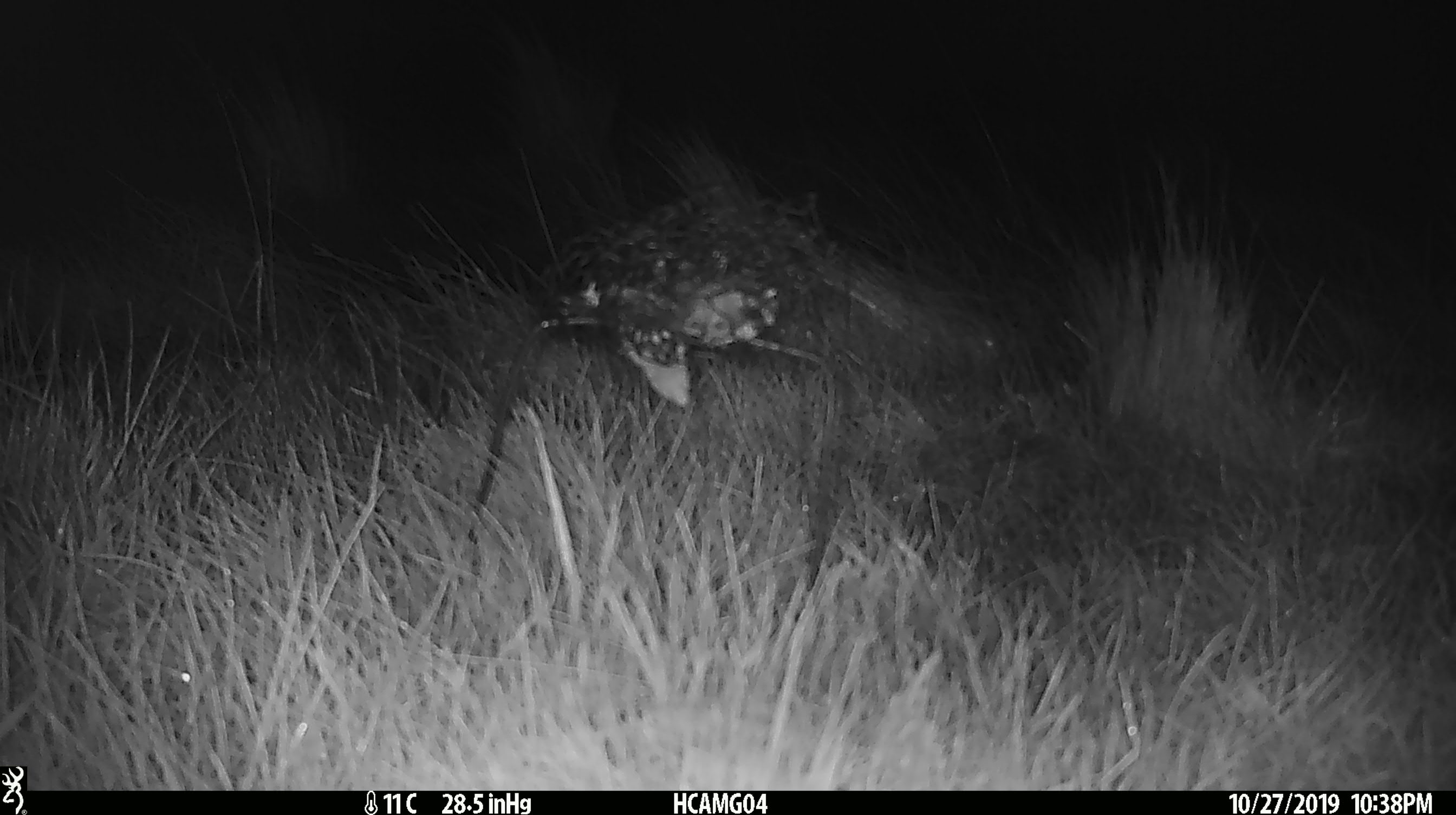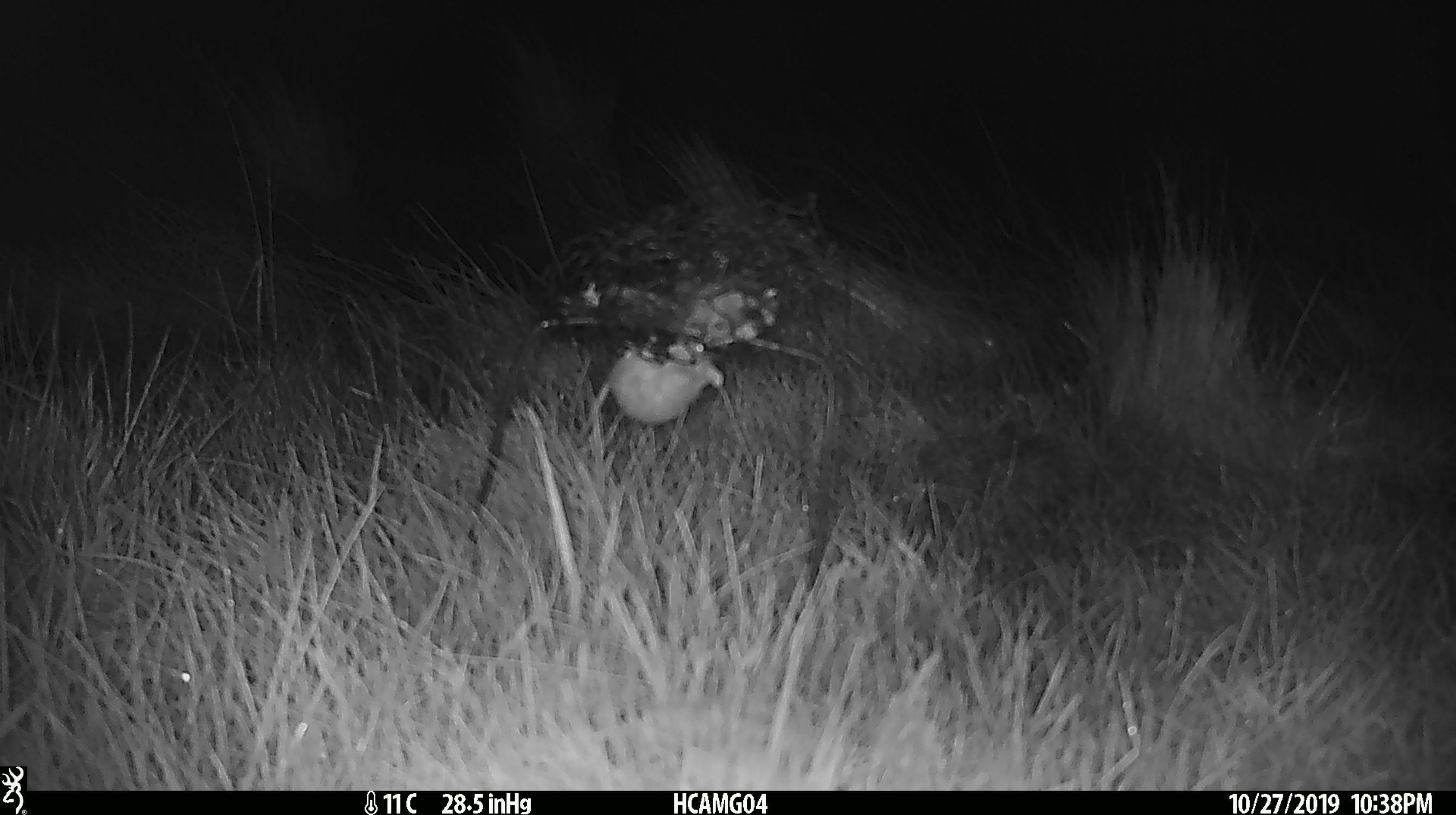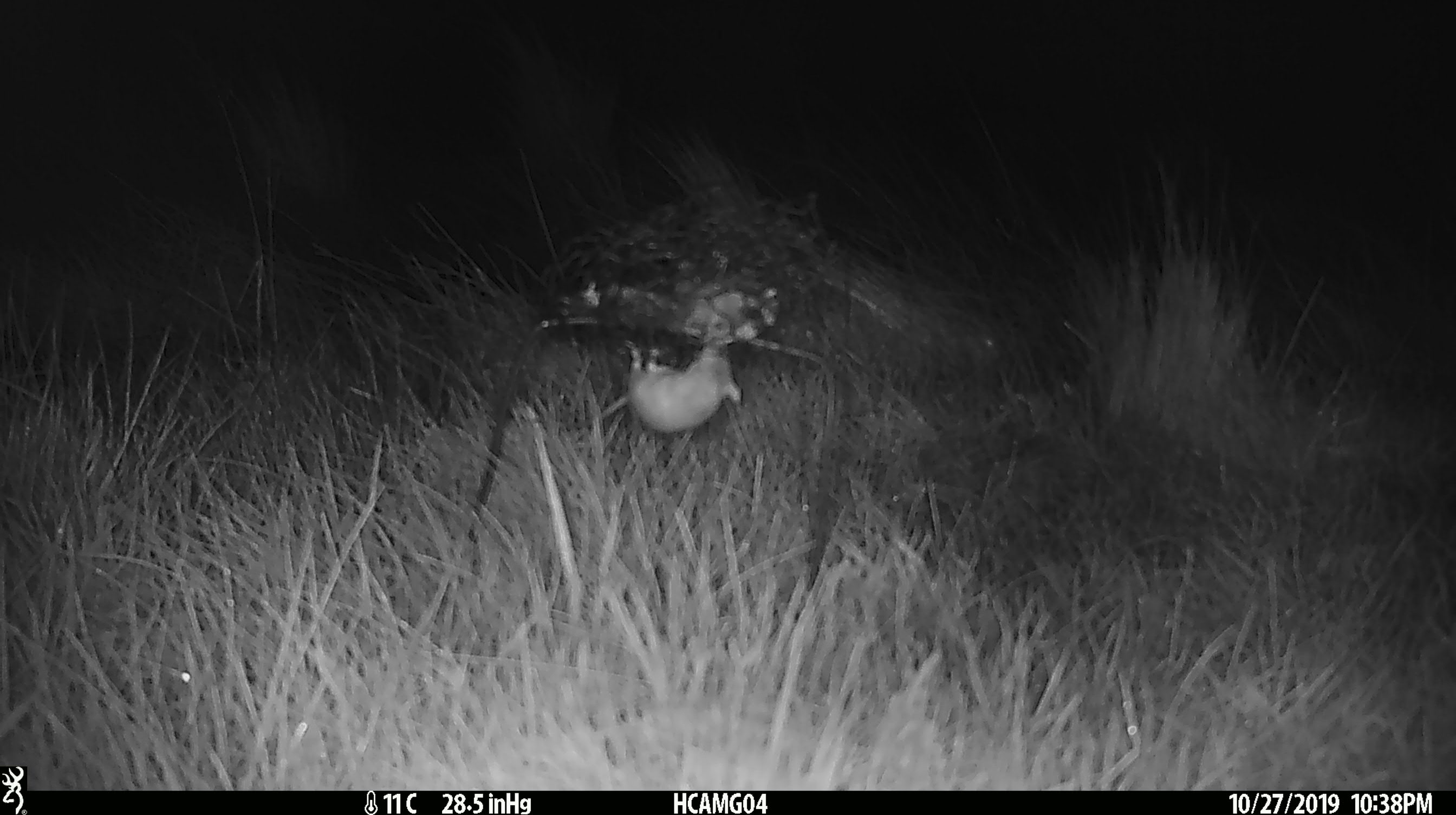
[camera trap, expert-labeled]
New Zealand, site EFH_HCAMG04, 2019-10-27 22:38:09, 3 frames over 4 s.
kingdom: Animalia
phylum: Chordata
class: Mammalia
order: Rodentia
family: Muridae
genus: Mus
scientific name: Mus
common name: mouse